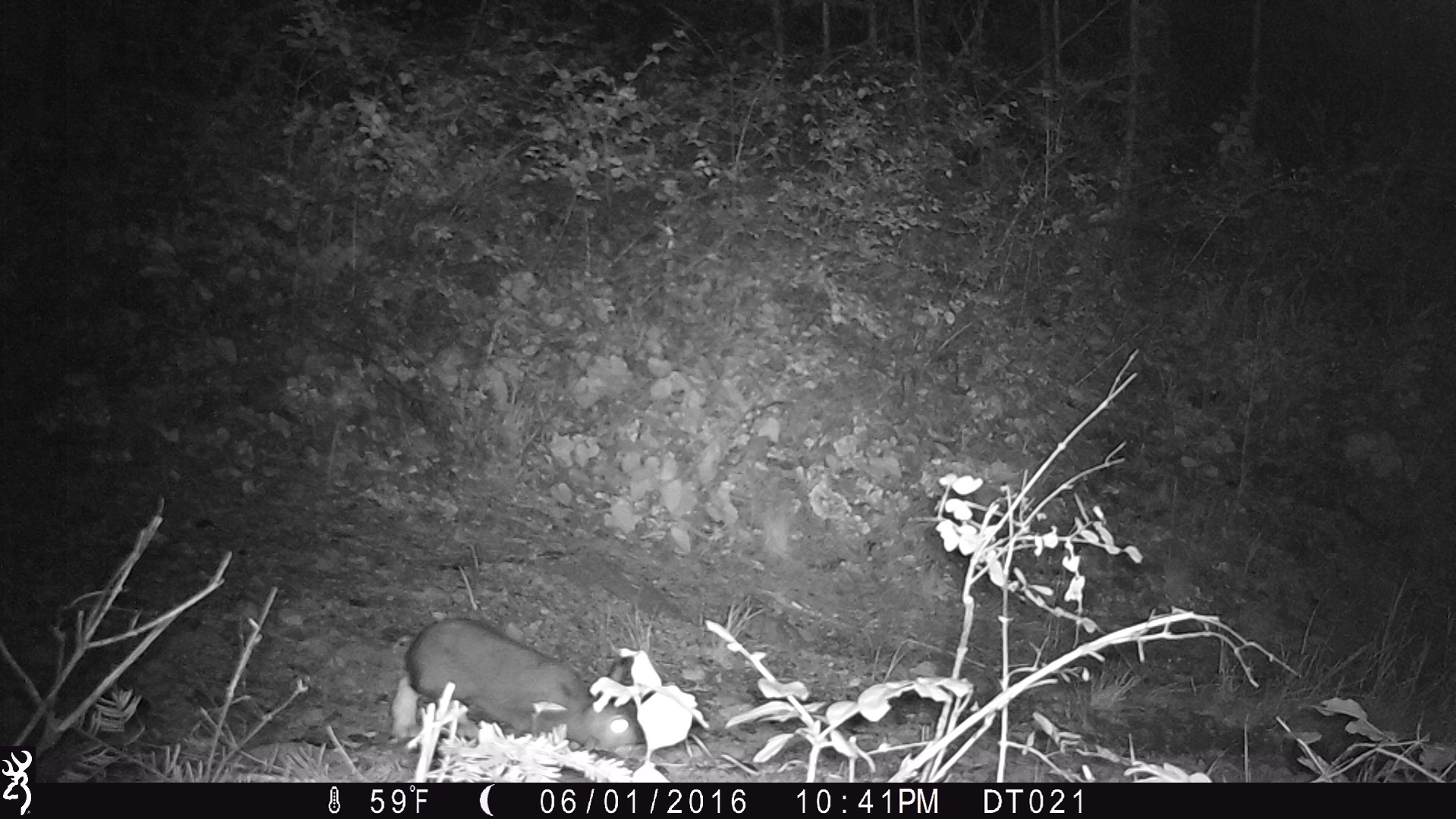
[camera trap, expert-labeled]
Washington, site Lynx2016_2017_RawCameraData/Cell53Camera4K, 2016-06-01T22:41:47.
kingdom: Animalia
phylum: Chordata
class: Mammalia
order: Lagomorpha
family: Leporidae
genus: Lepus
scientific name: Lepus americanus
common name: snowshoe hare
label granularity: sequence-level